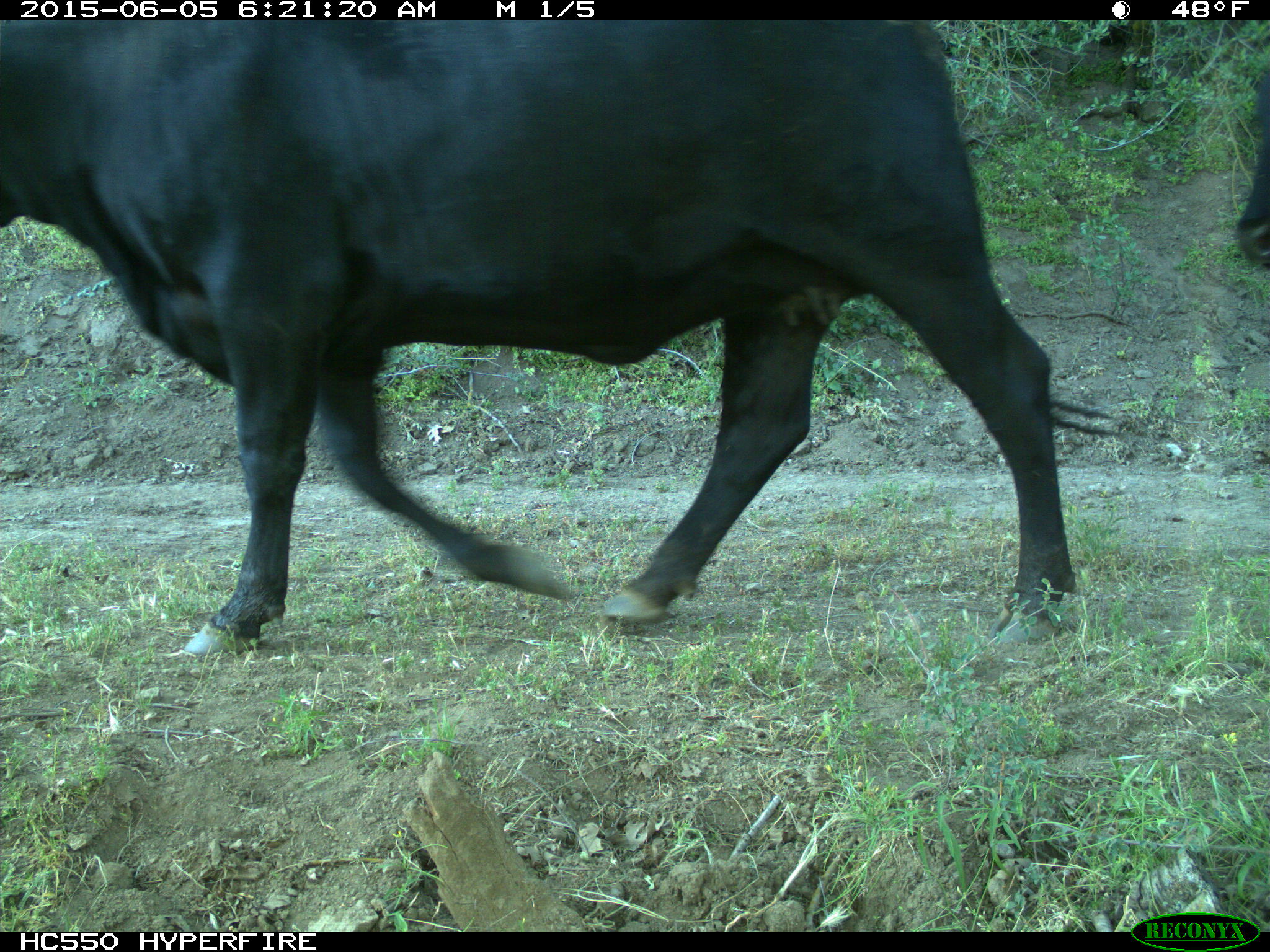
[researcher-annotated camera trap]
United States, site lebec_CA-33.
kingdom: Animalia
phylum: Chordata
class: Mammalia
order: Artiodactyla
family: Bovidae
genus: Bos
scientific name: Bos taurus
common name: domestic cow